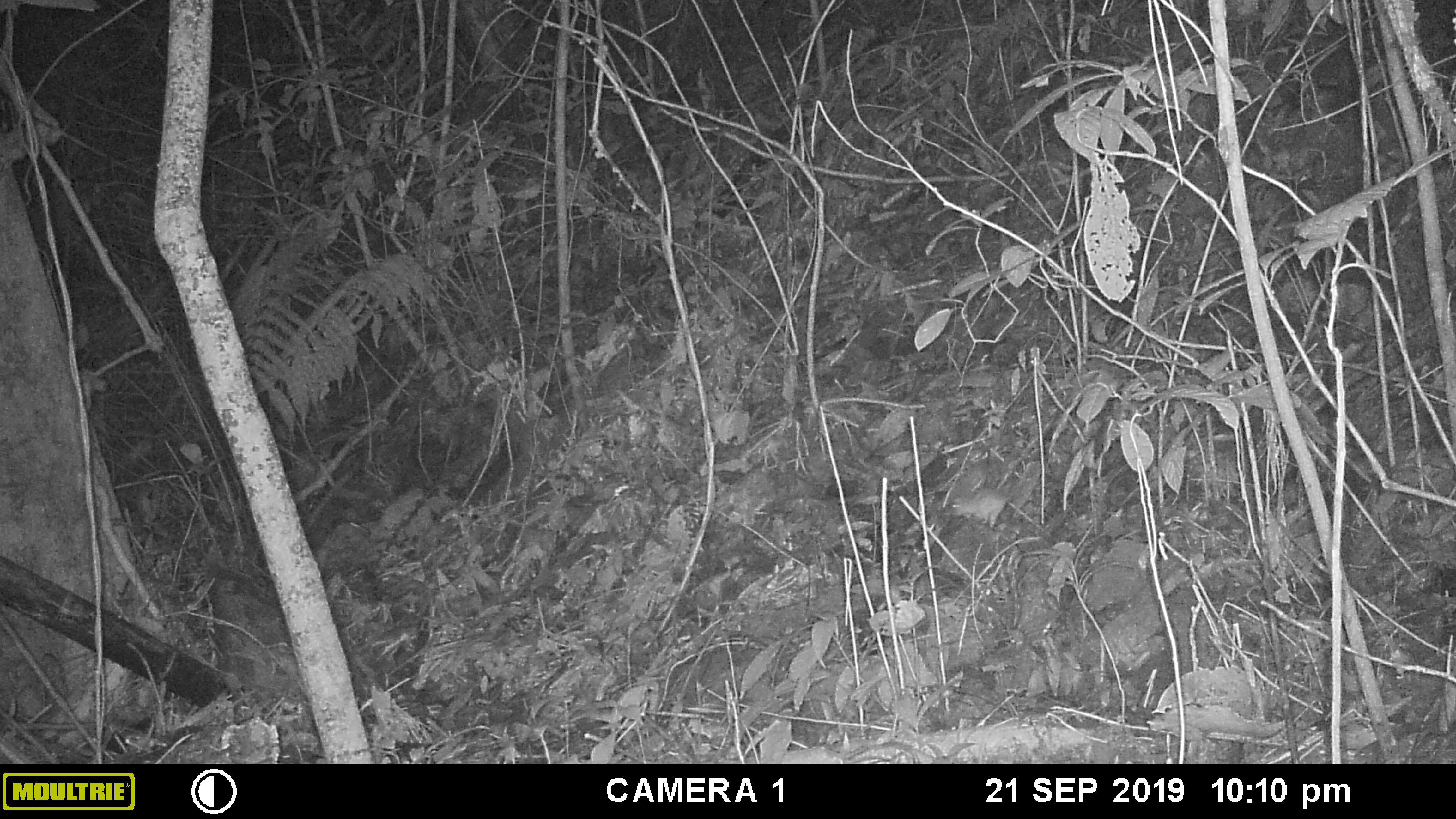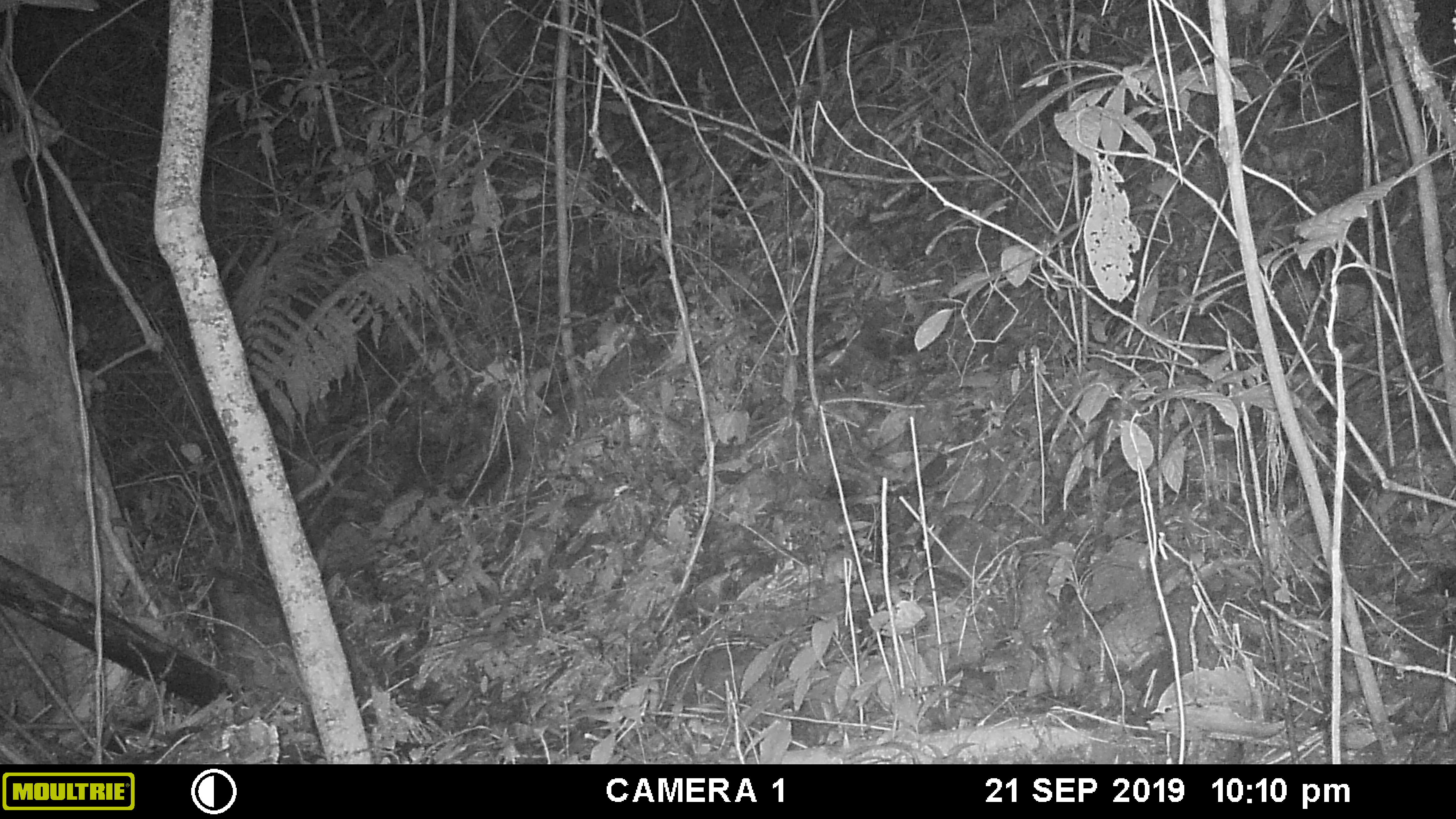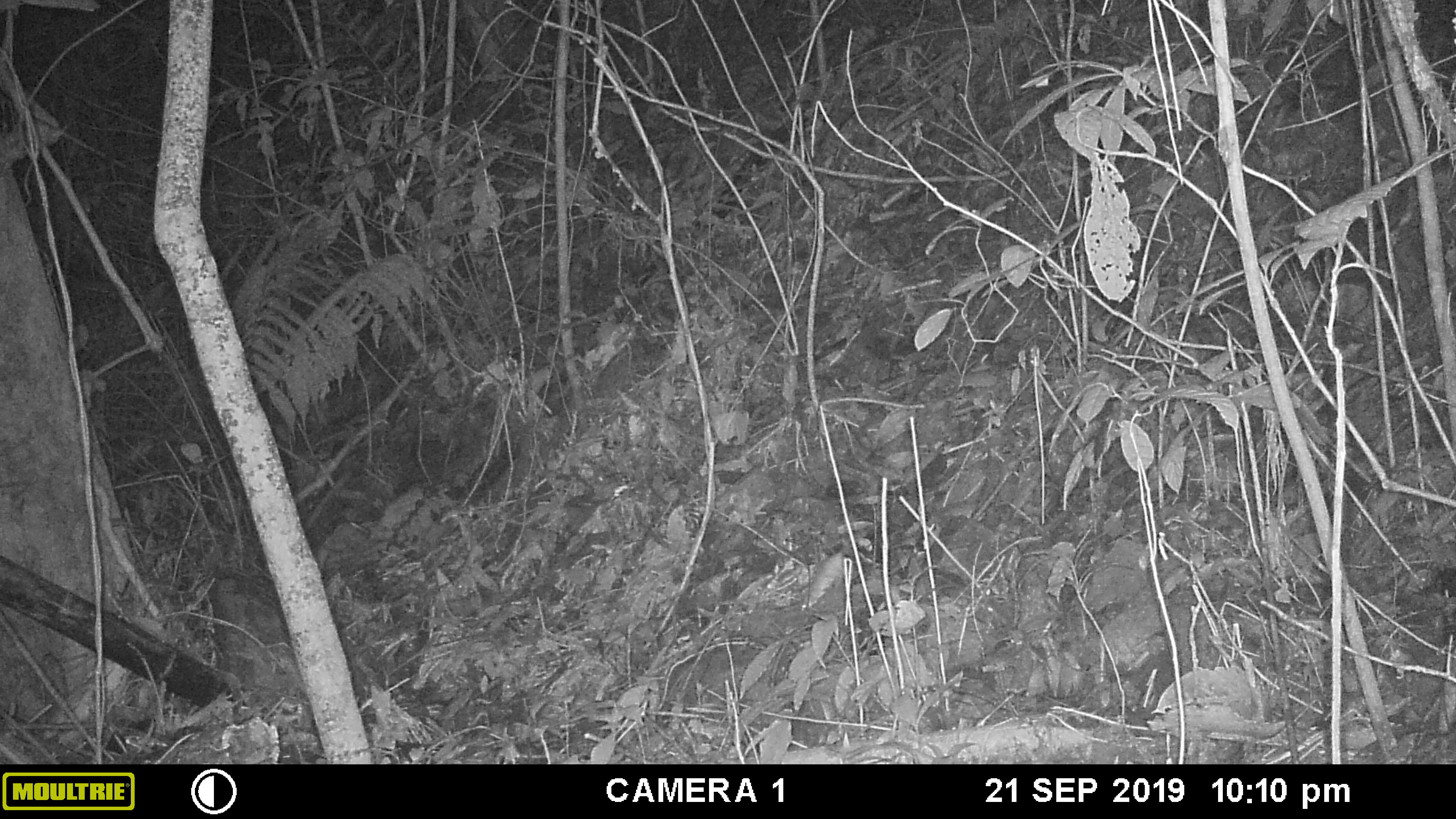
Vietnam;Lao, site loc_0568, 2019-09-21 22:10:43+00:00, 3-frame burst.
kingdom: Animalia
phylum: Chordata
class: Mammalia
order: Rodentia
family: Muridae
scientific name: Muridae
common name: old-world mice and rats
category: unidentified murid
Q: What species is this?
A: Unidentified murid (old-world mice and rats) (Muridae).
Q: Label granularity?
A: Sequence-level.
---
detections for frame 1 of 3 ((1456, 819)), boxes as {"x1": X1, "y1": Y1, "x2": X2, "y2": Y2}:
unidentified murid: {"x1": 950, "y1": 486, "x2": 1028, "y2": 528}